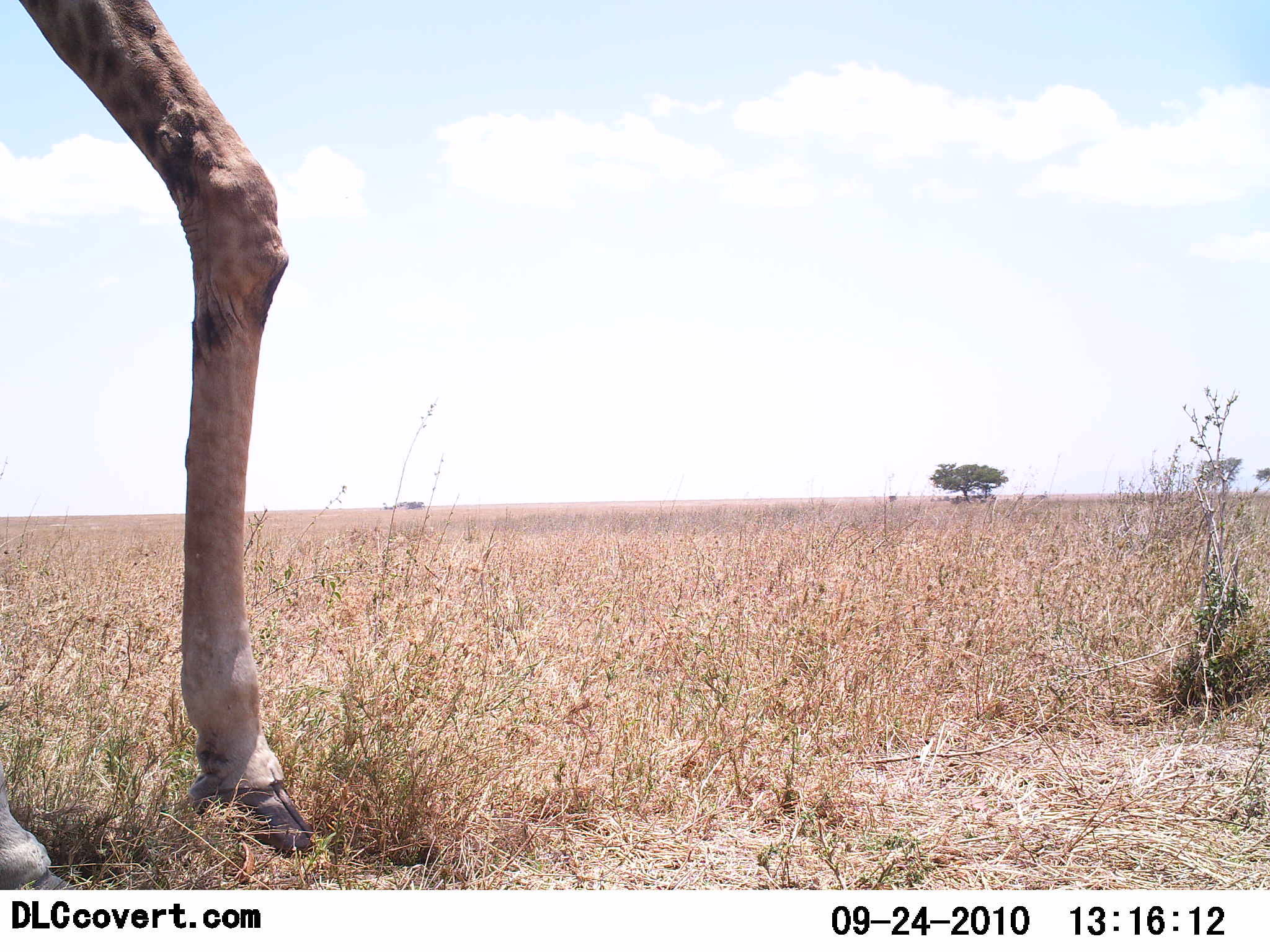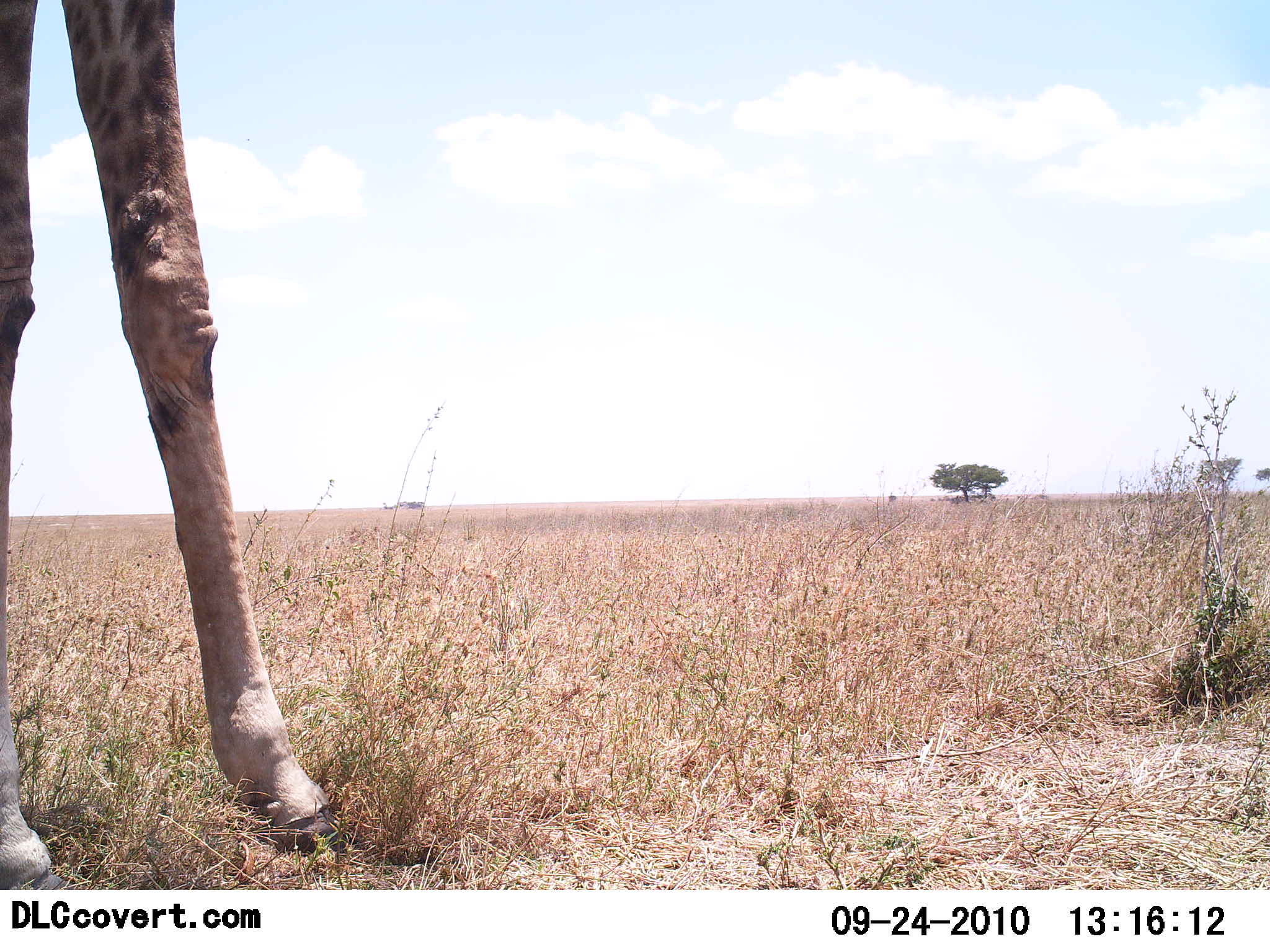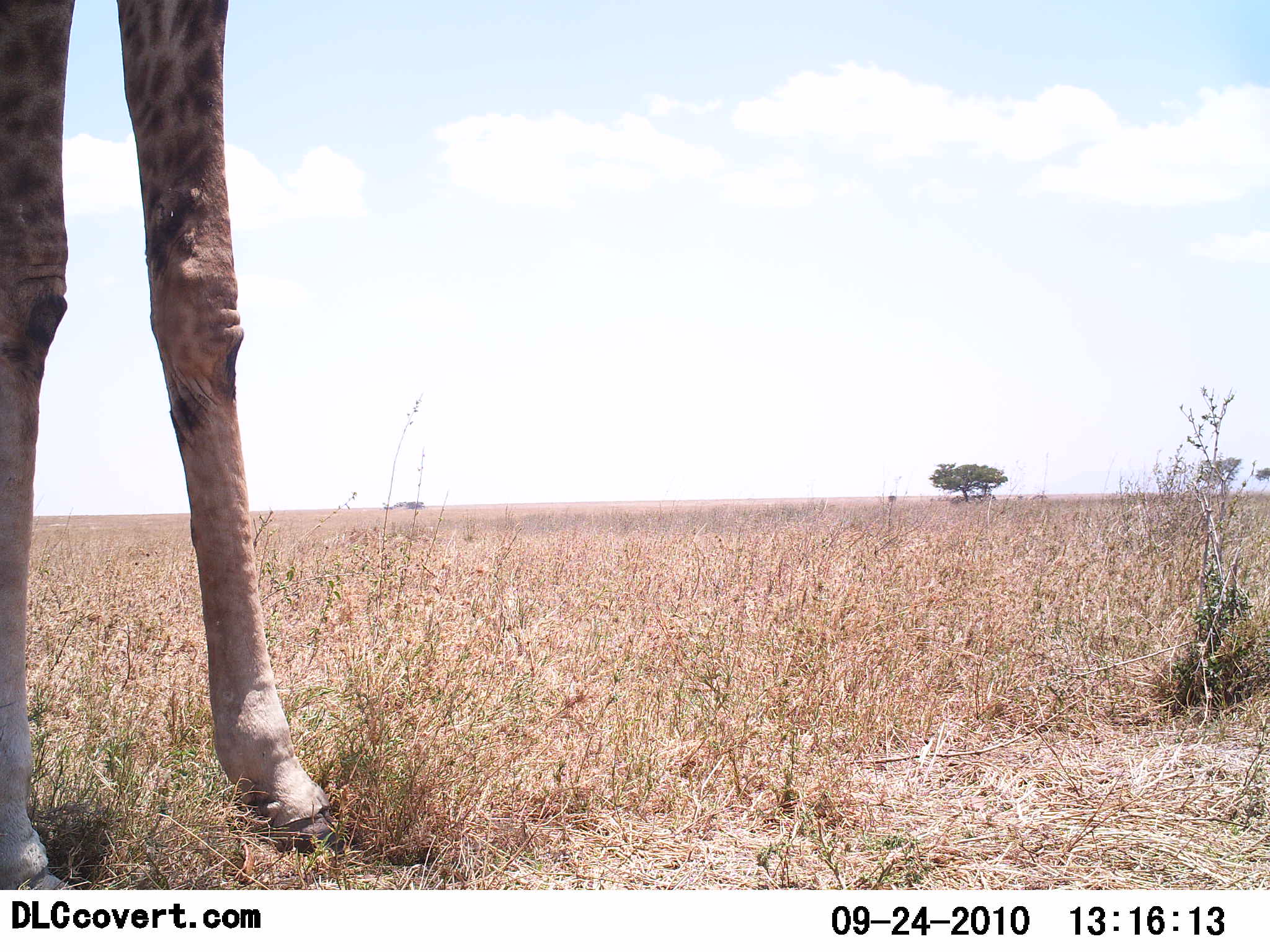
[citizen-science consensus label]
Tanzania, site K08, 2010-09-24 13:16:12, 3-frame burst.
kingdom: Animalia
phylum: Chordata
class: Mammalia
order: Artiodactyla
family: Giraffidae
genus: Giraffa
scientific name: Giraffa camelopardalis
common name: giraffe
Giraffe (Giraffa camelopardalis), count 1. Behavior (volunteer vote fractions): standing 93%, resting 0%, moving 13%, interacting 0%. Young present (vote fraction): 0%. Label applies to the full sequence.